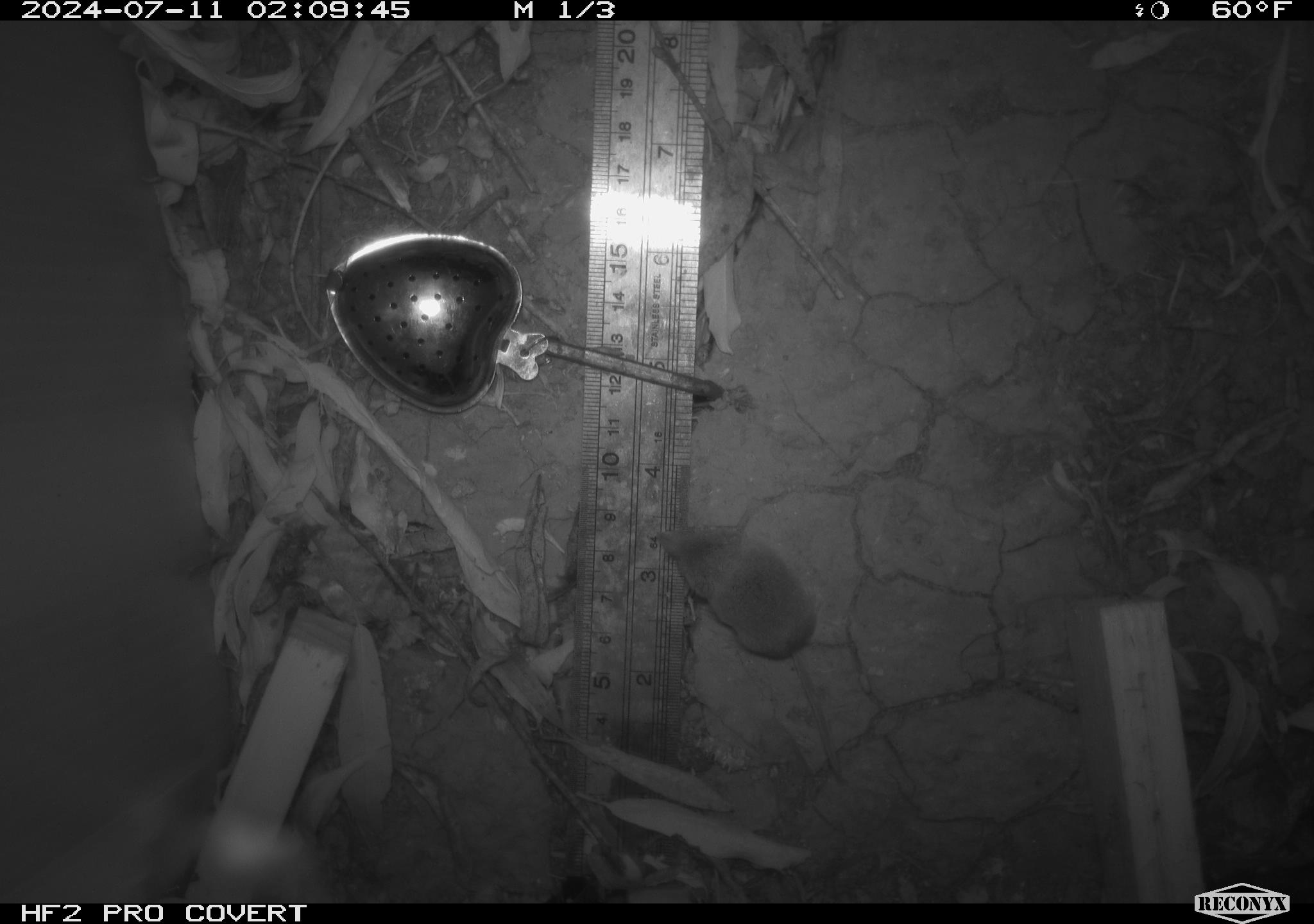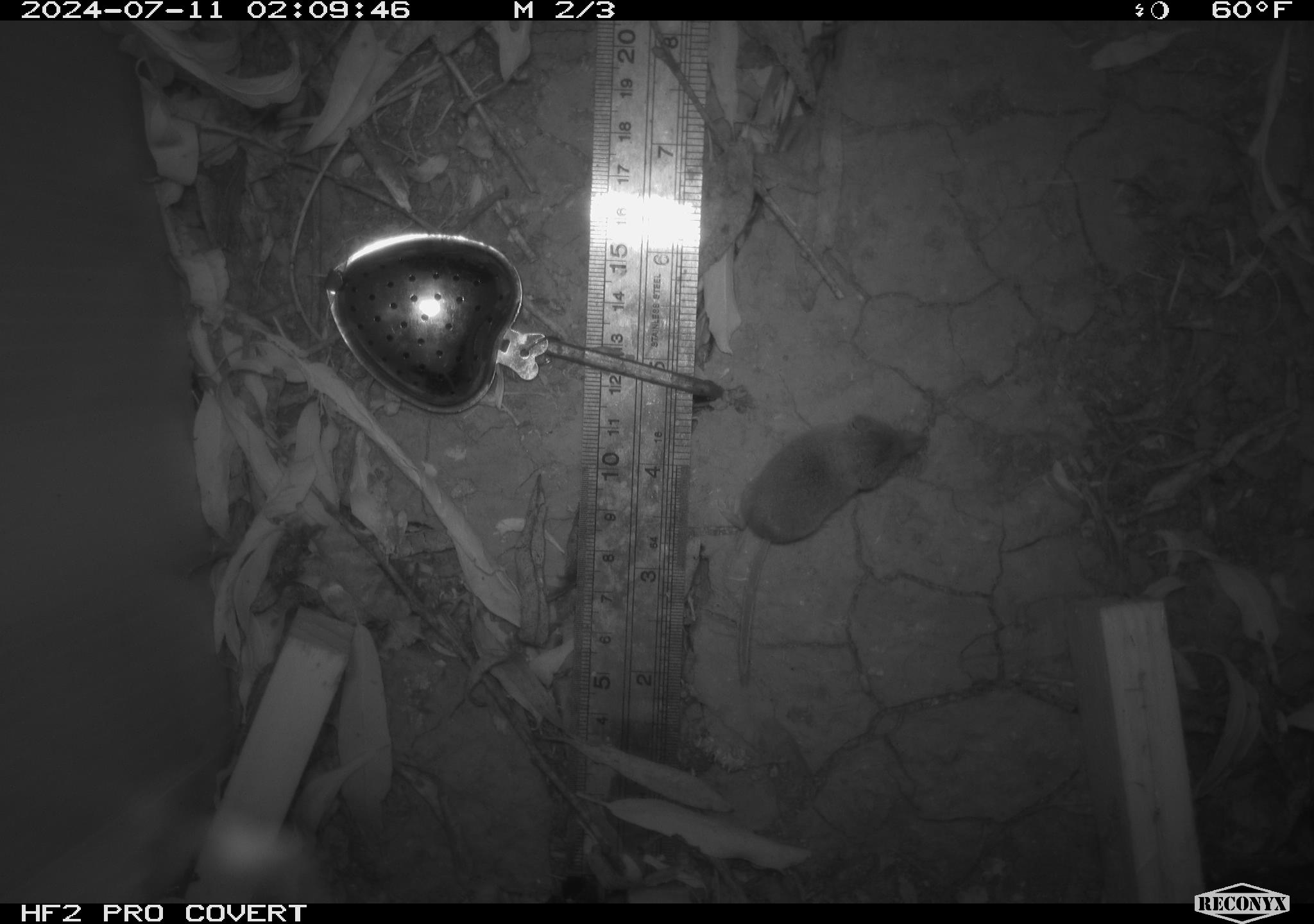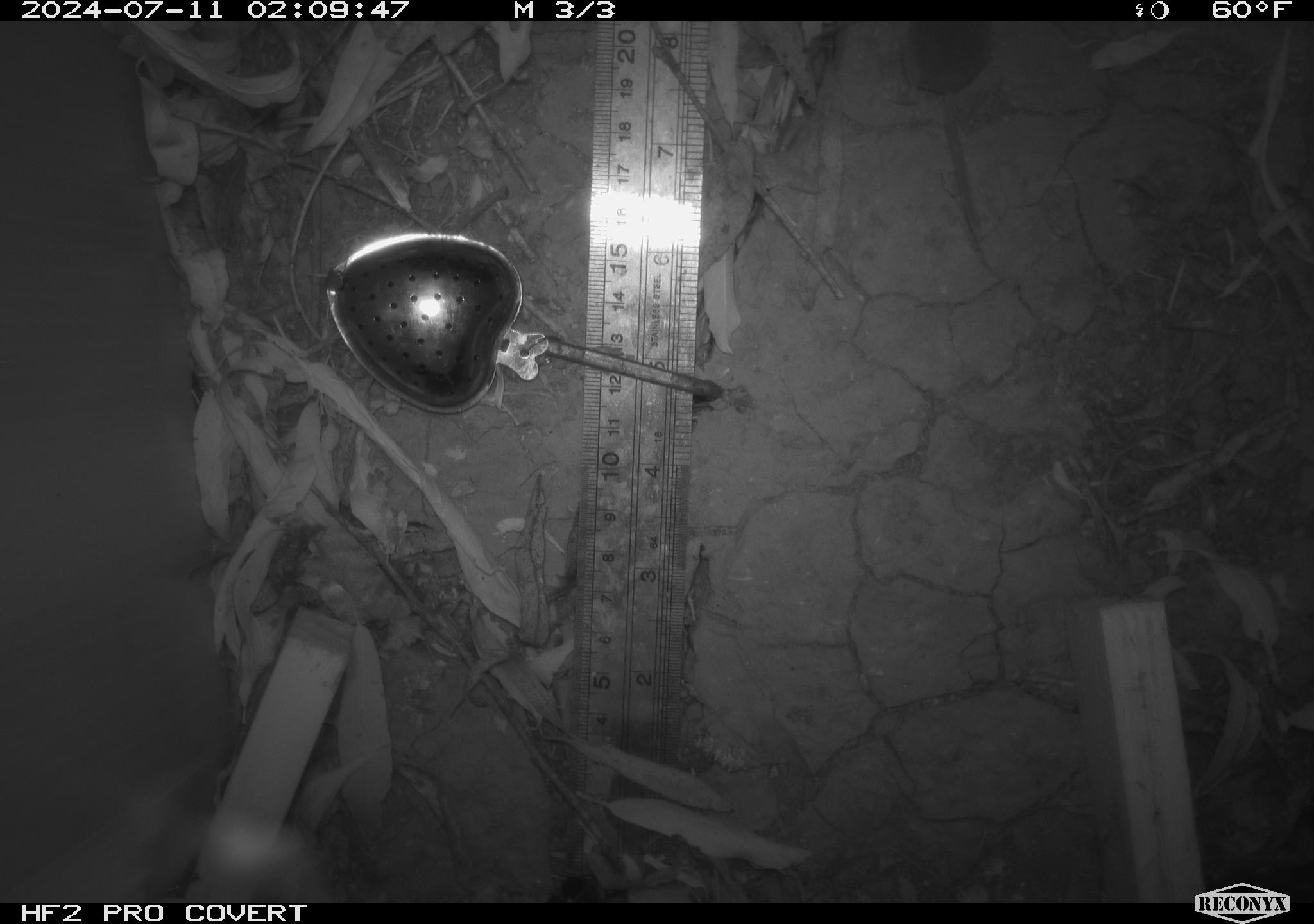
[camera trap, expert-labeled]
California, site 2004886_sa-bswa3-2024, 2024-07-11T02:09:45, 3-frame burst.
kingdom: Animalia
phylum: Chordata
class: Mammalia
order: Eulipotyphla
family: Soricidae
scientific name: Soricidae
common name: shrews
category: soricidae family